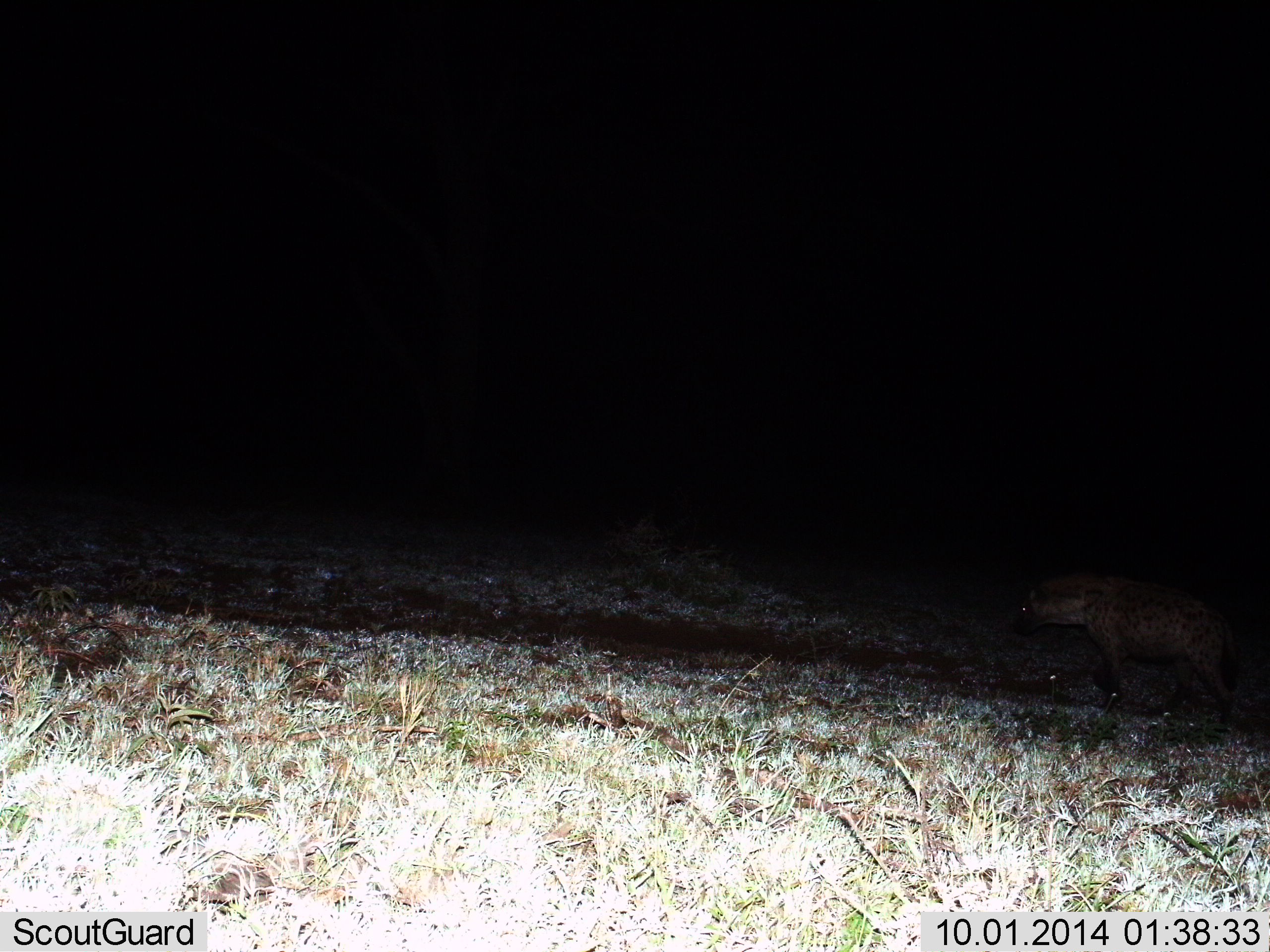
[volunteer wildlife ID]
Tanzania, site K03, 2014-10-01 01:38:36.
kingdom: Animalia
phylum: Chordata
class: Mammalia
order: Carnivora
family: Hyaenidae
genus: Crocuta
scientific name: Crocuta crocuta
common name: spotted hyena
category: hyenaspotted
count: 1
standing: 20%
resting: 0%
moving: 80%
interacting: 0%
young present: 0%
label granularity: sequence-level